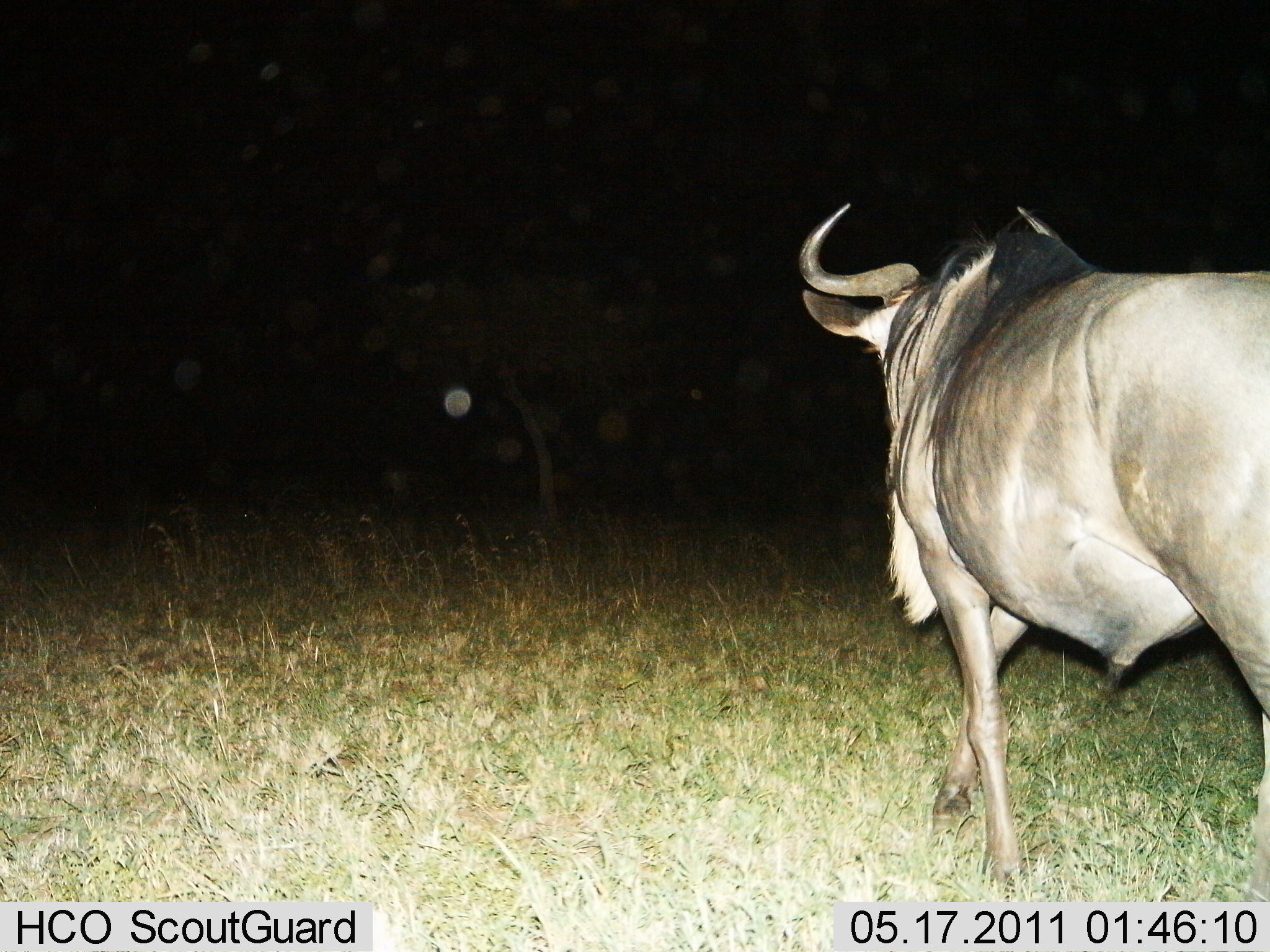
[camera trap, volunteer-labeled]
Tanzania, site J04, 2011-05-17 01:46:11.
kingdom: Animalia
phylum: Chordata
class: Mammalia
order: Artiodactyla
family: Bovidae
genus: Connochaetes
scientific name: Connochaetes taurinus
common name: blue wildebeest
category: wildebeest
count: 1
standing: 10%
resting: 0%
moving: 90%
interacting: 0%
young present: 0%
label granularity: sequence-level